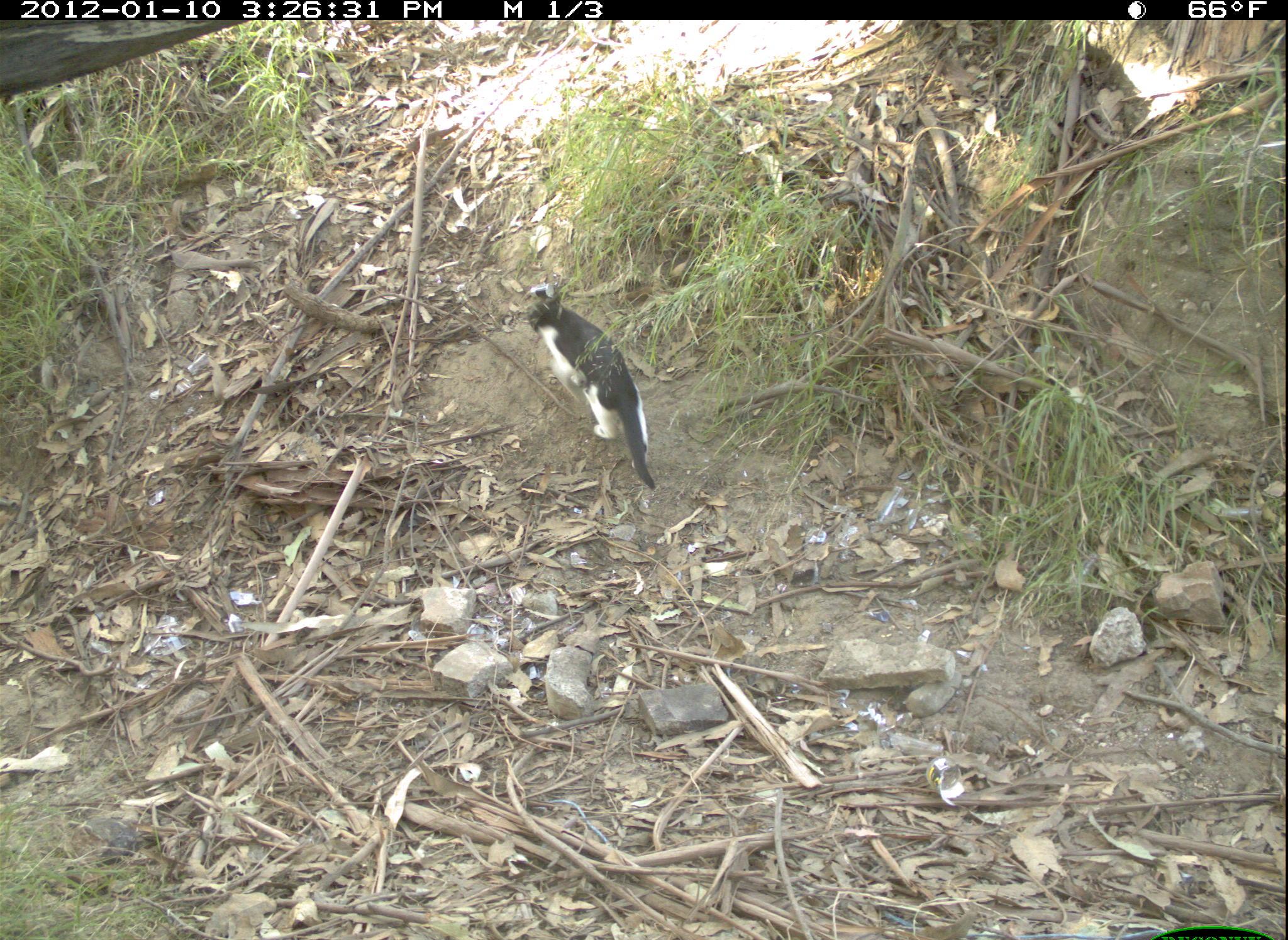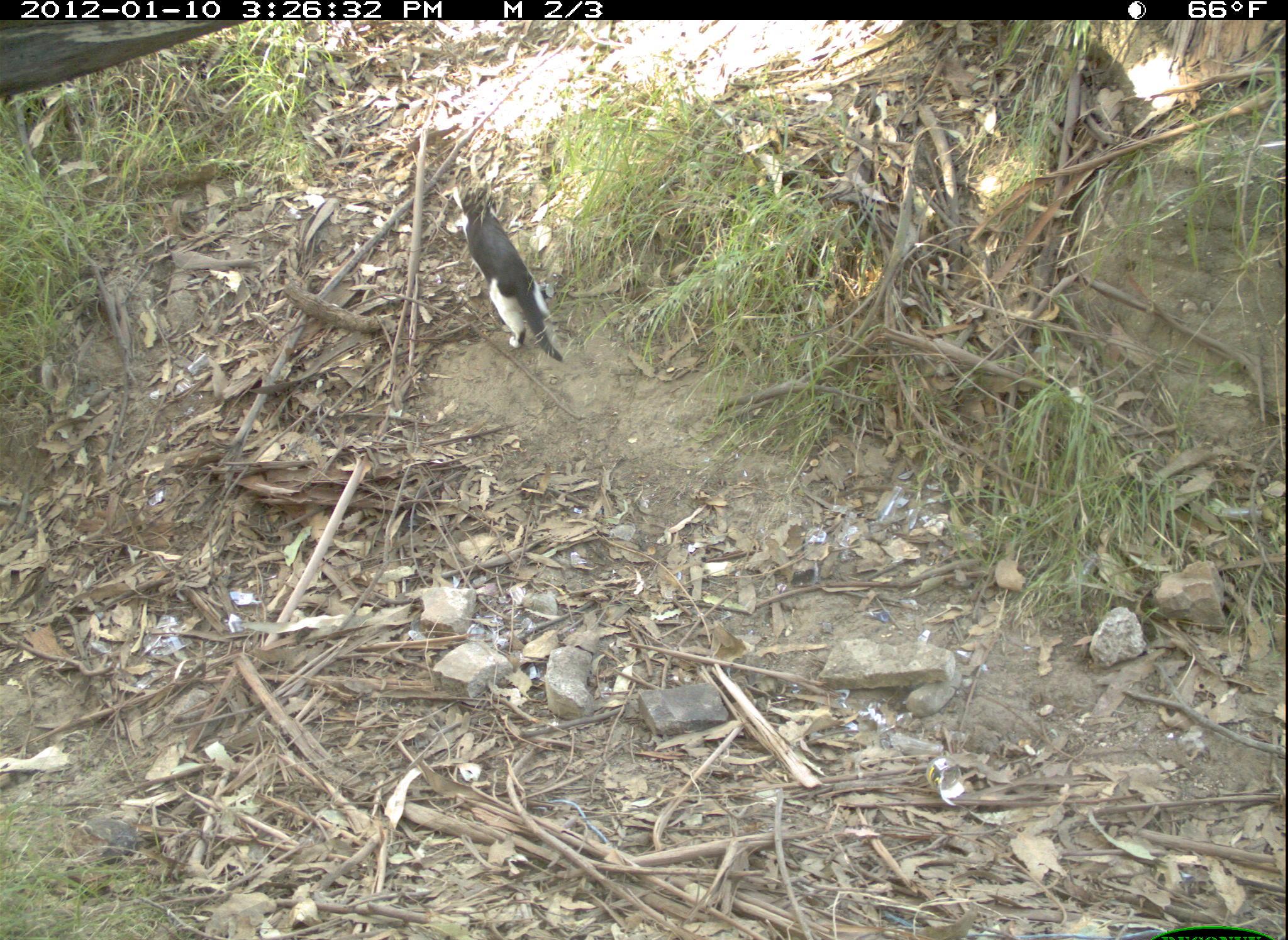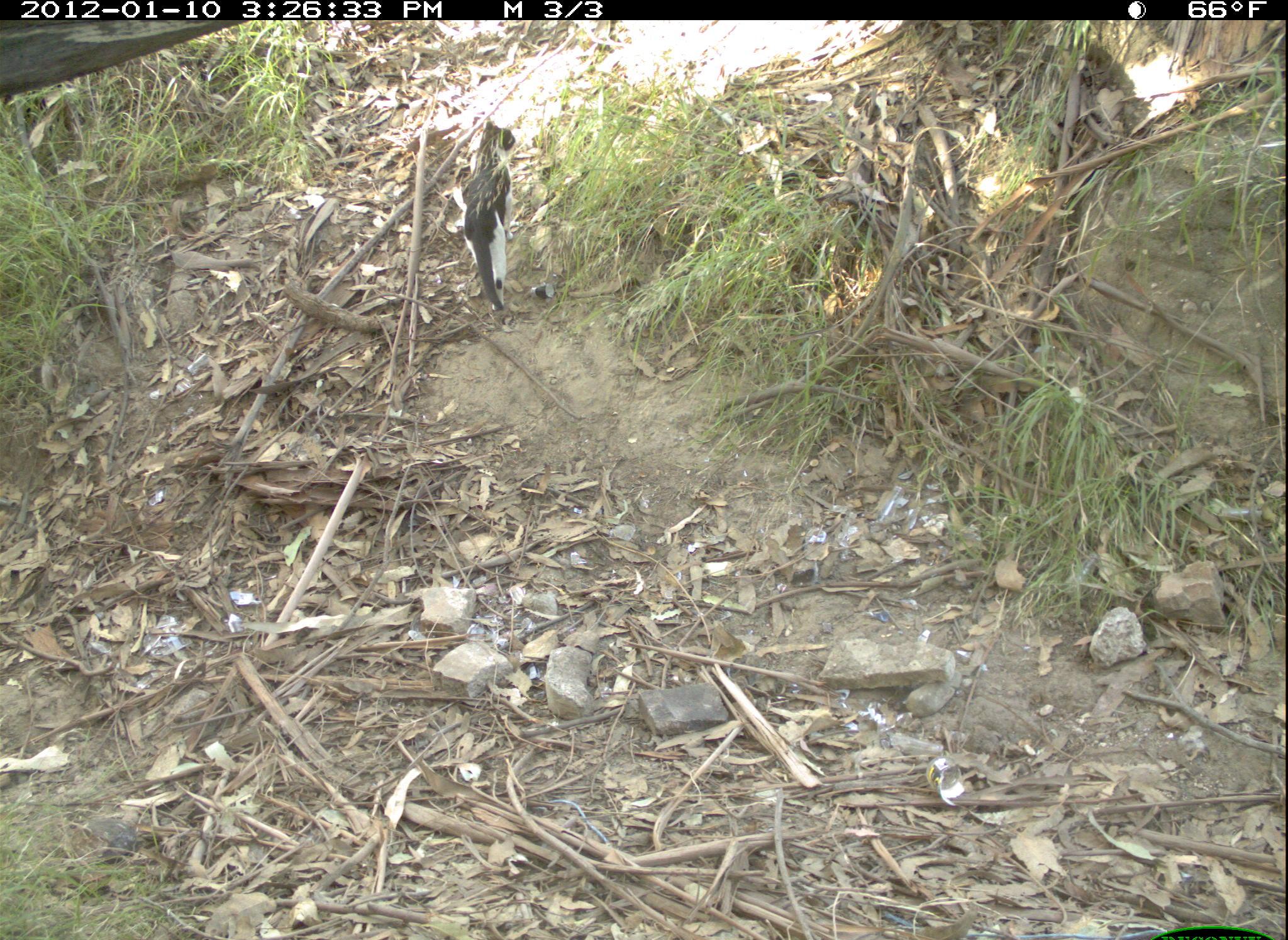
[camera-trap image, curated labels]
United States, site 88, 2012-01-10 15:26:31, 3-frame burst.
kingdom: Animalia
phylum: Chordata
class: Mammalia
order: Carnivora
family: Felidae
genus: Felis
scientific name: Felis catus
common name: cat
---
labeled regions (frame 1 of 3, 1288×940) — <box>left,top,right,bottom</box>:
cat: <box>517,277,676,499</box>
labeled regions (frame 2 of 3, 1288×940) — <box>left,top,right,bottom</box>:
cat: <box>448,176,572,370</box>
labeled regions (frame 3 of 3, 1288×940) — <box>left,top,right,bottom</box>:
cat: <box>449,113,530,325</box>